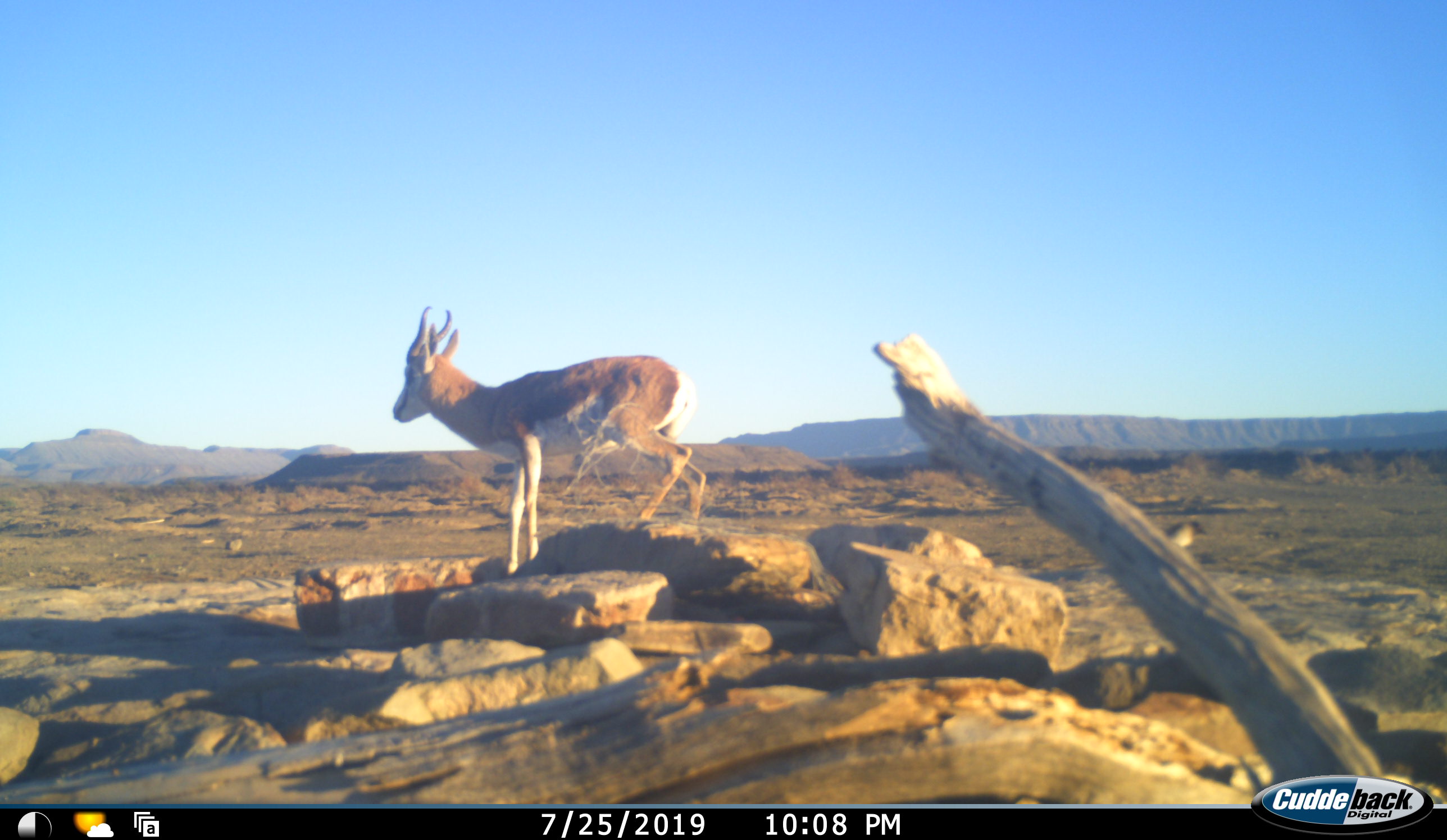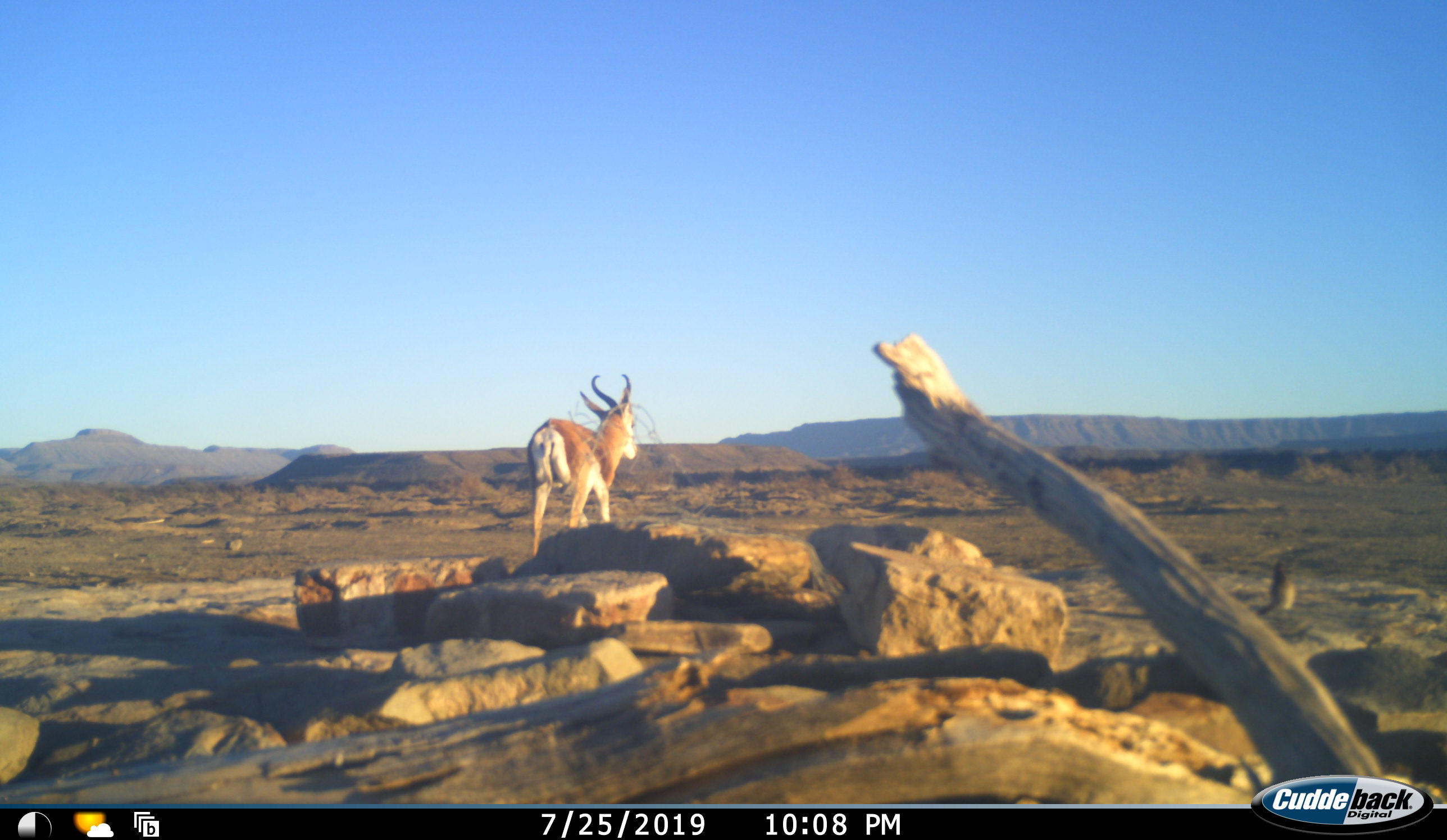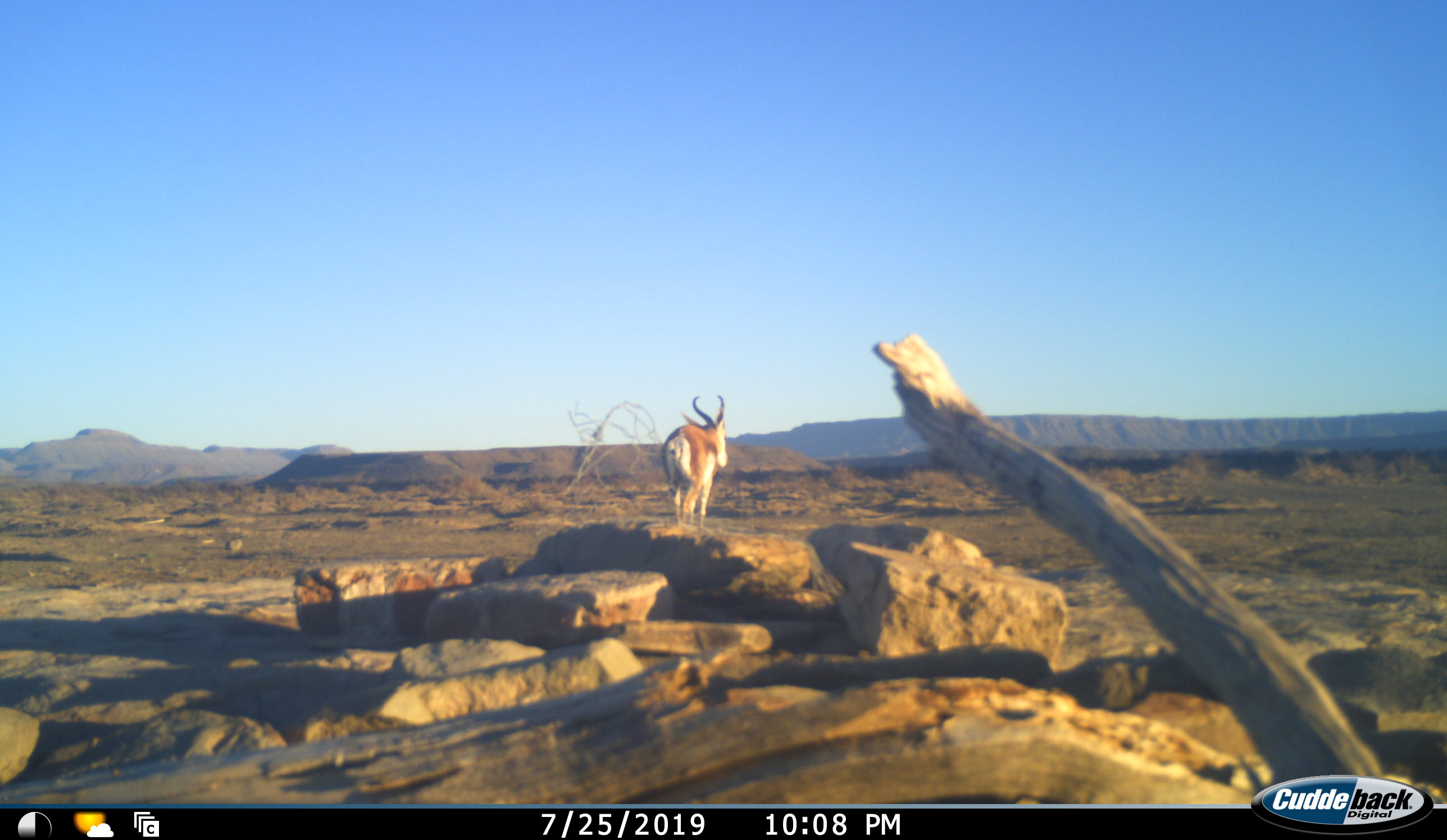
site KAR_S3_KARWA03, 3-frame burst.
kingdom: Animalia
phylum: Chordata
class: Mammalia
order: Artiodactyla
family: Bovidae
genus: Antidorcas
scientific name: Antidorcas marsupialis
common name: springbok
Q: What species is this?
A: Springbok (Antidorcas marsupialis).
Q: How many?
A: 1.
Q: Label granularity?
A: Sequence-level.